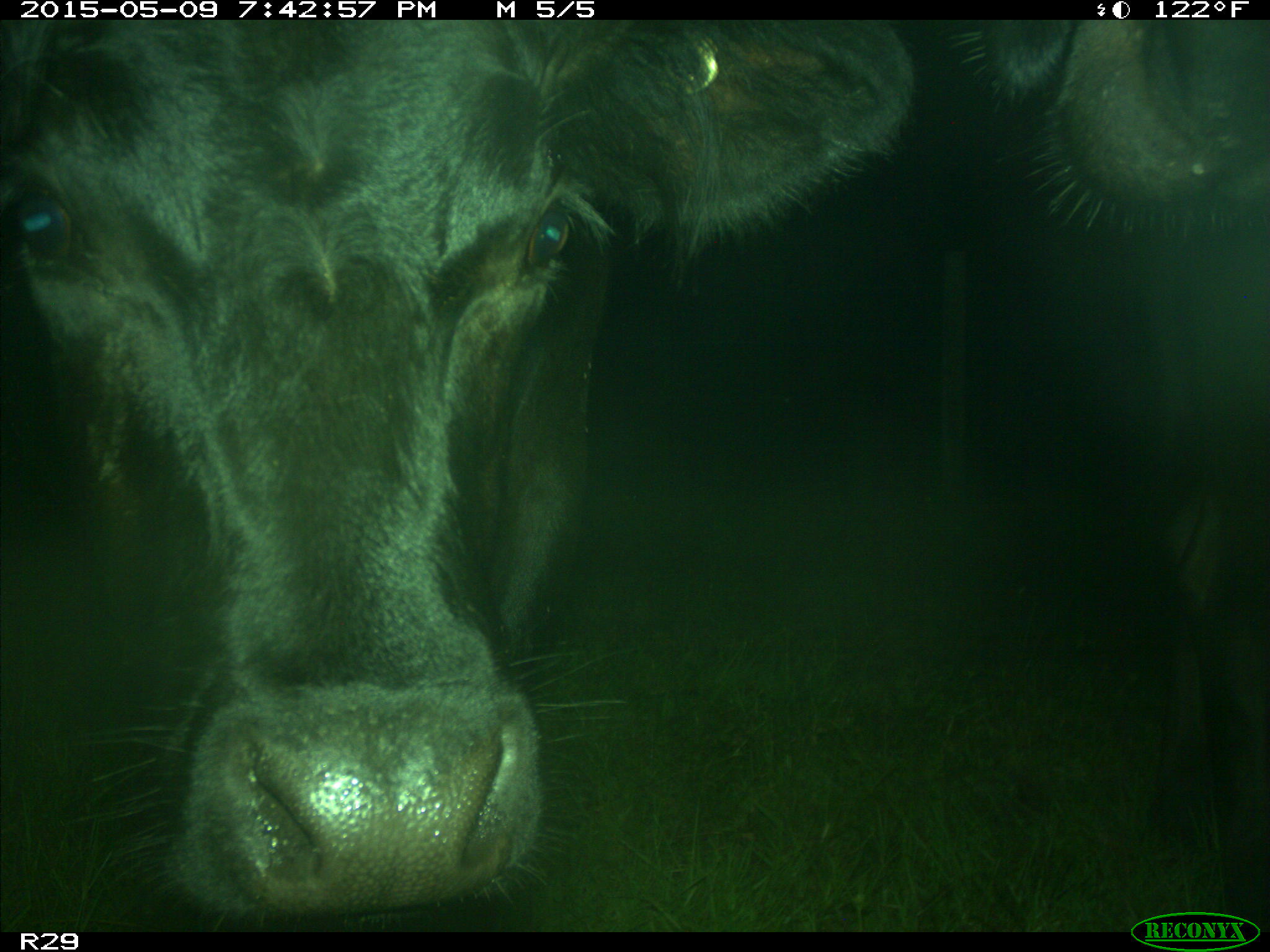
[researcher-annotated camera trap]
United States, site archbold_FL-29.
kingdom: Animalia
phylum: Chordata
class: Mammalia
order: Artiodactyla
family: Bovidae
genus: Bos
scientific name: Bos taurus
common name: domestic cow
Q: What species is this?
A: Bos taurus (domestic cow).